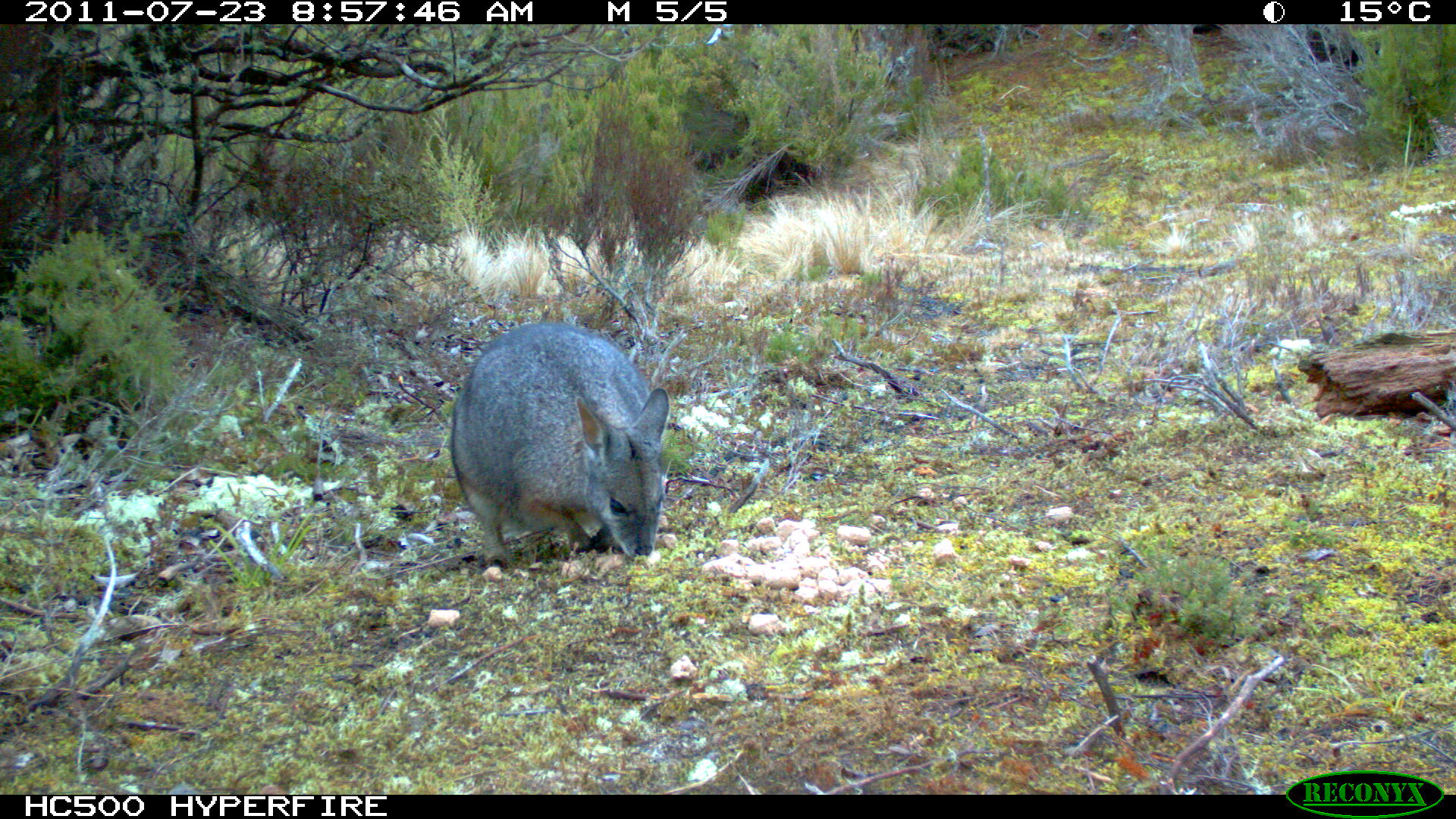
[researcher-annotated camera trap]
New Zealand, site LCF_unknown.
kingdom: Animalia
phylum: Chordata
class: Mammalia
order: Diprotodontia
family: Macropodidae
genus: Notamacropus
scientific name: Notamacropus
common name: wallaby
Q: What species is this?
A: Wallaby (Notamacropus).